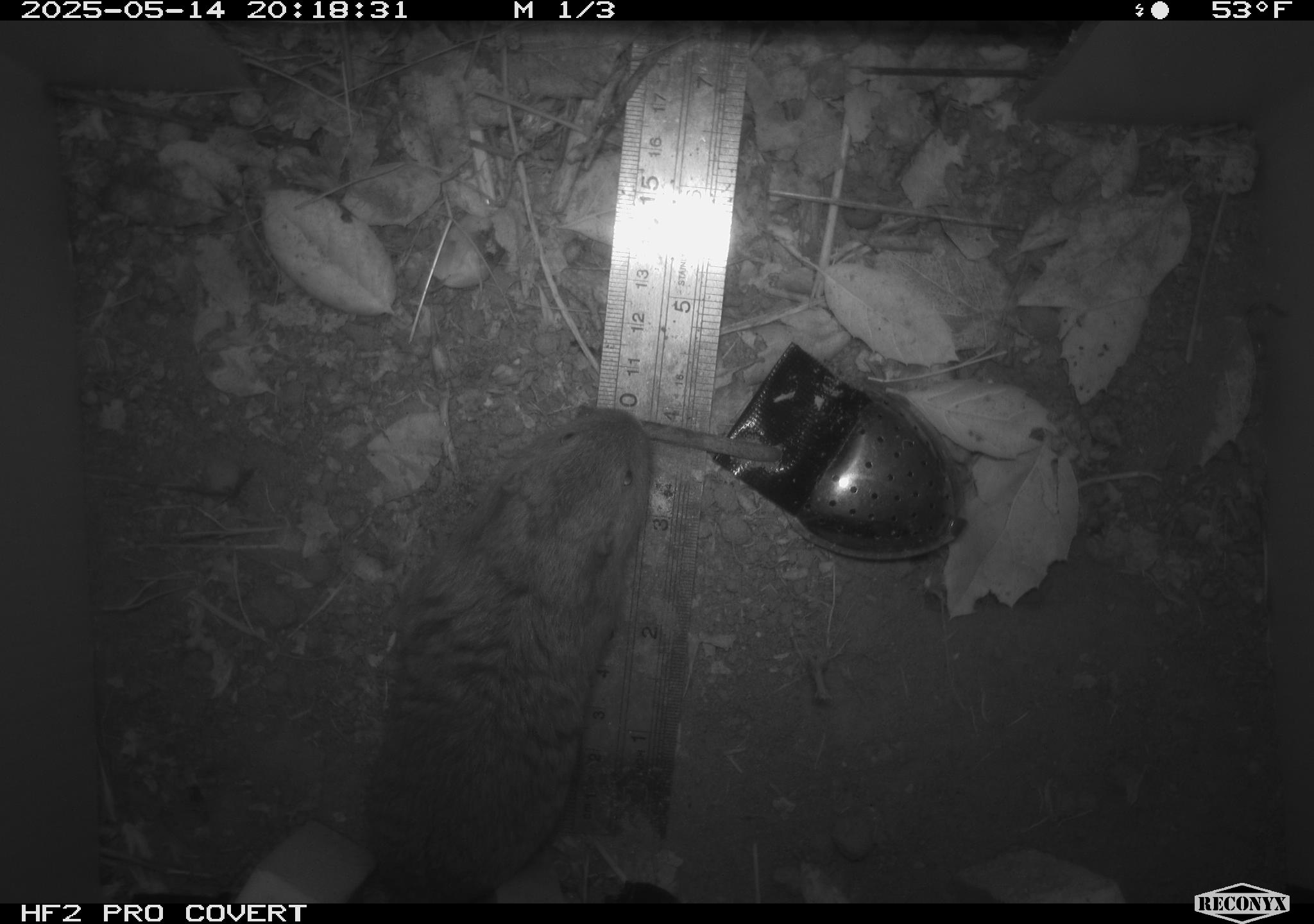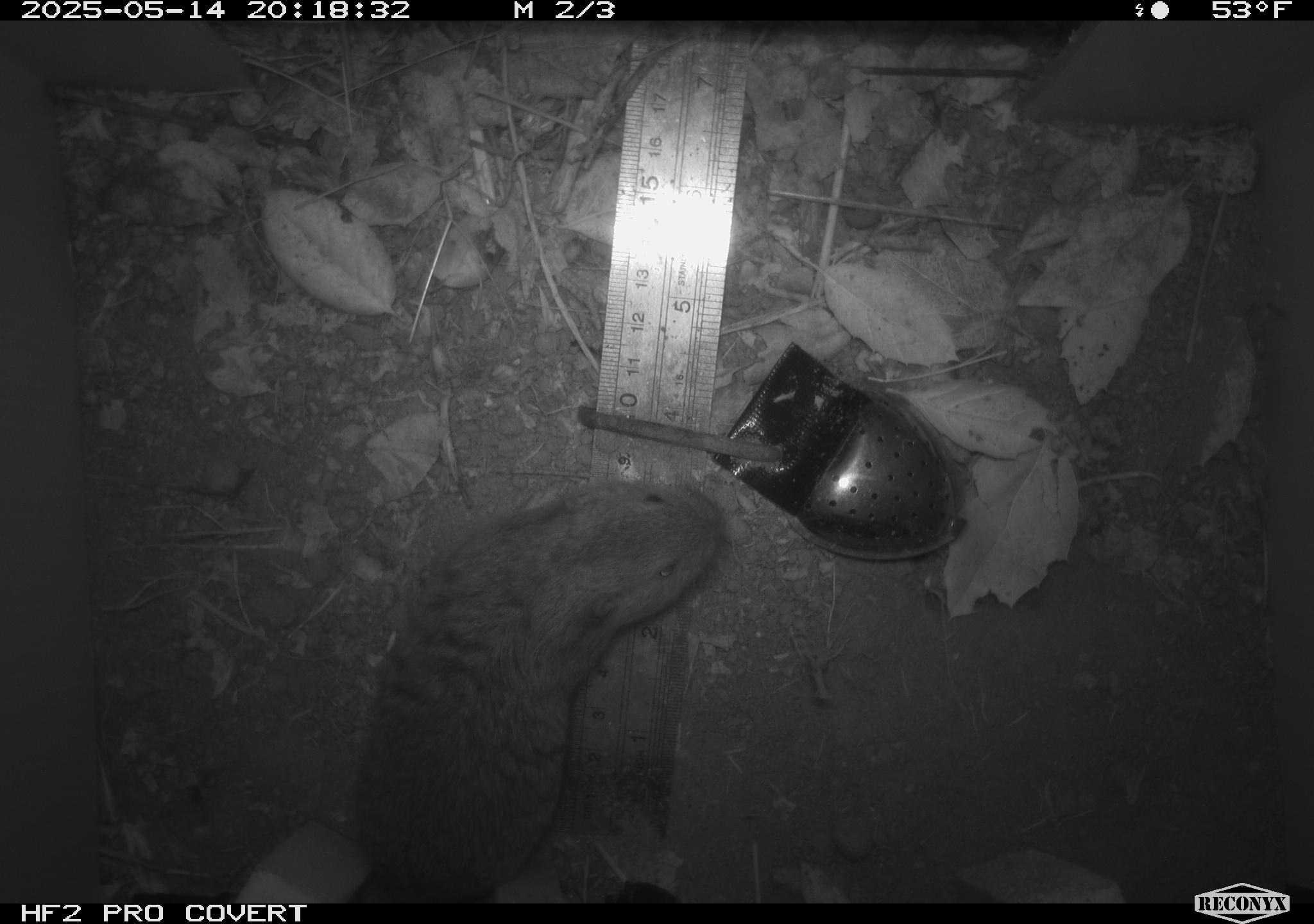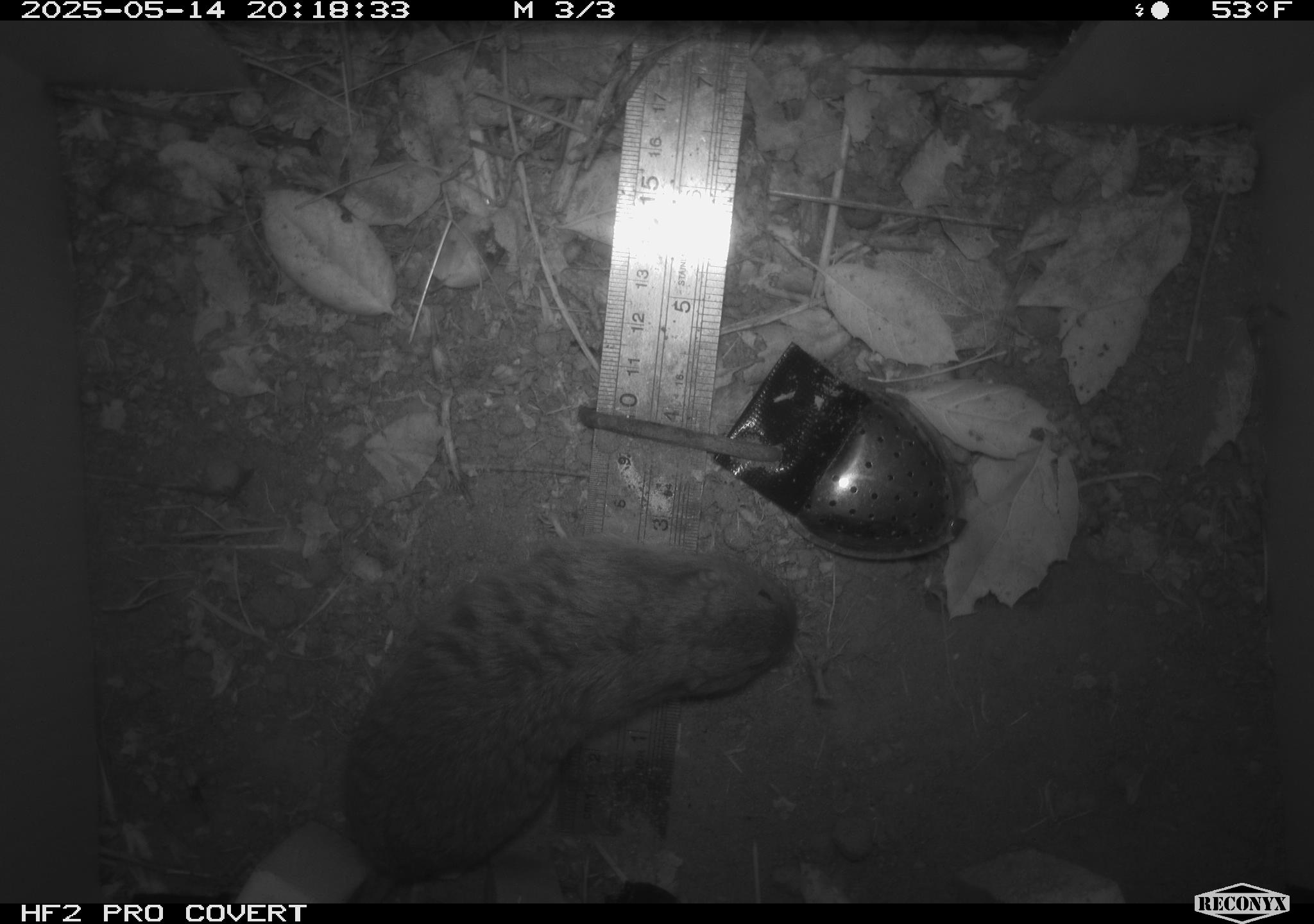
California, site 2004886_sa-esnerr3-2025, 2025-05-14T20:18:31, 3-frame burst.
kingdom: Animalia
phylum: Chordata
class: Mammalia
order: Rodentia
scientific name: Rodentia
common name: rodent